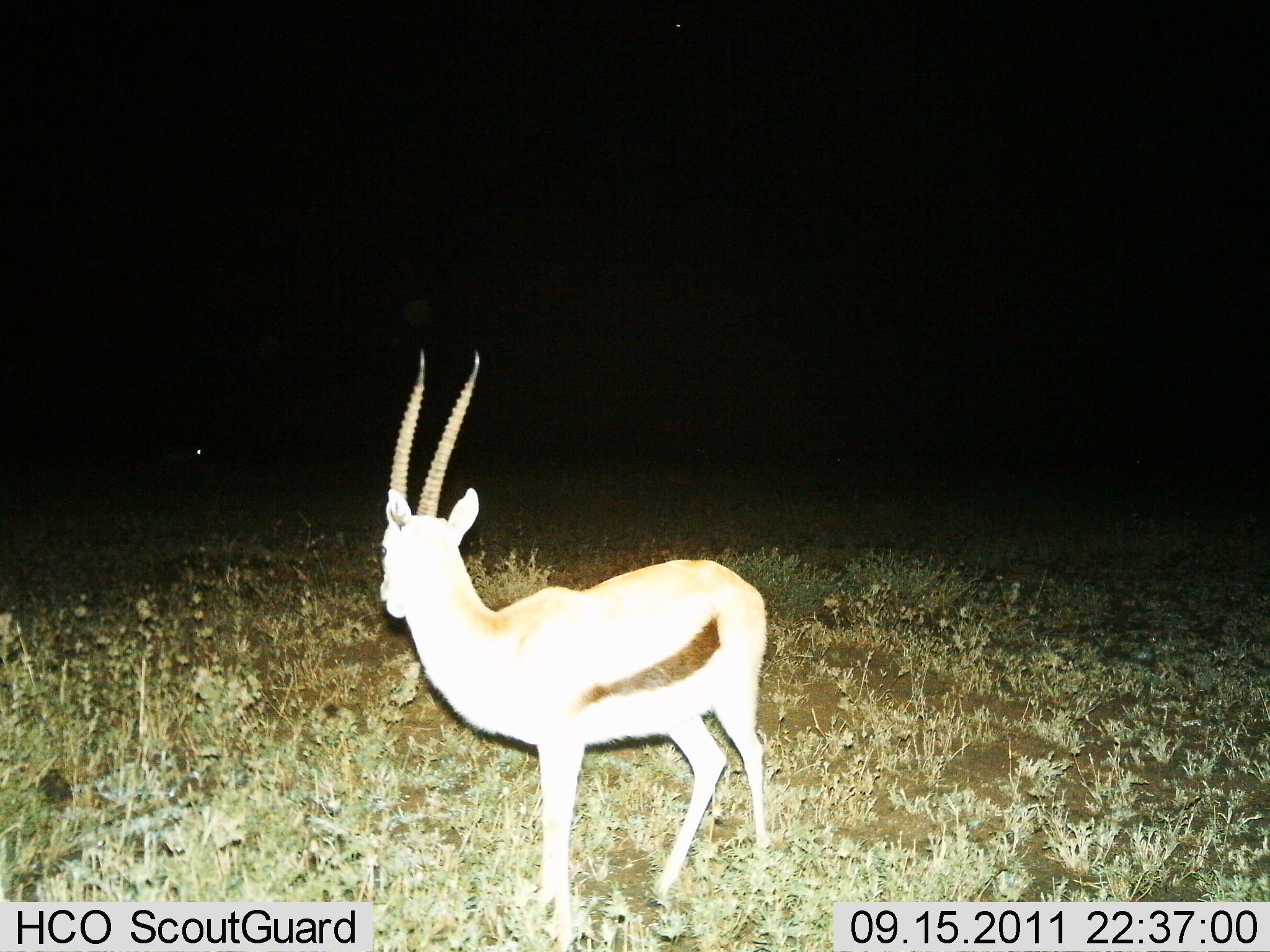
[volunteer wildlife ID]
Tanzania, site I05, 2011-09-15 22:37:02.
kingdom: Animalia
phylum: Chordata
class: Mammalia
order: Artiodactyla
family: Bovidae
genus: Eudorcas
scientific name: Eudorcas thomsonii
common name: thomson's gazelle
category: gazellethomsons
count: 1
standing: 100%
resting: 0%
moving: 0%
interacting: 0%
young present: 0%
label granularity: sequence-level